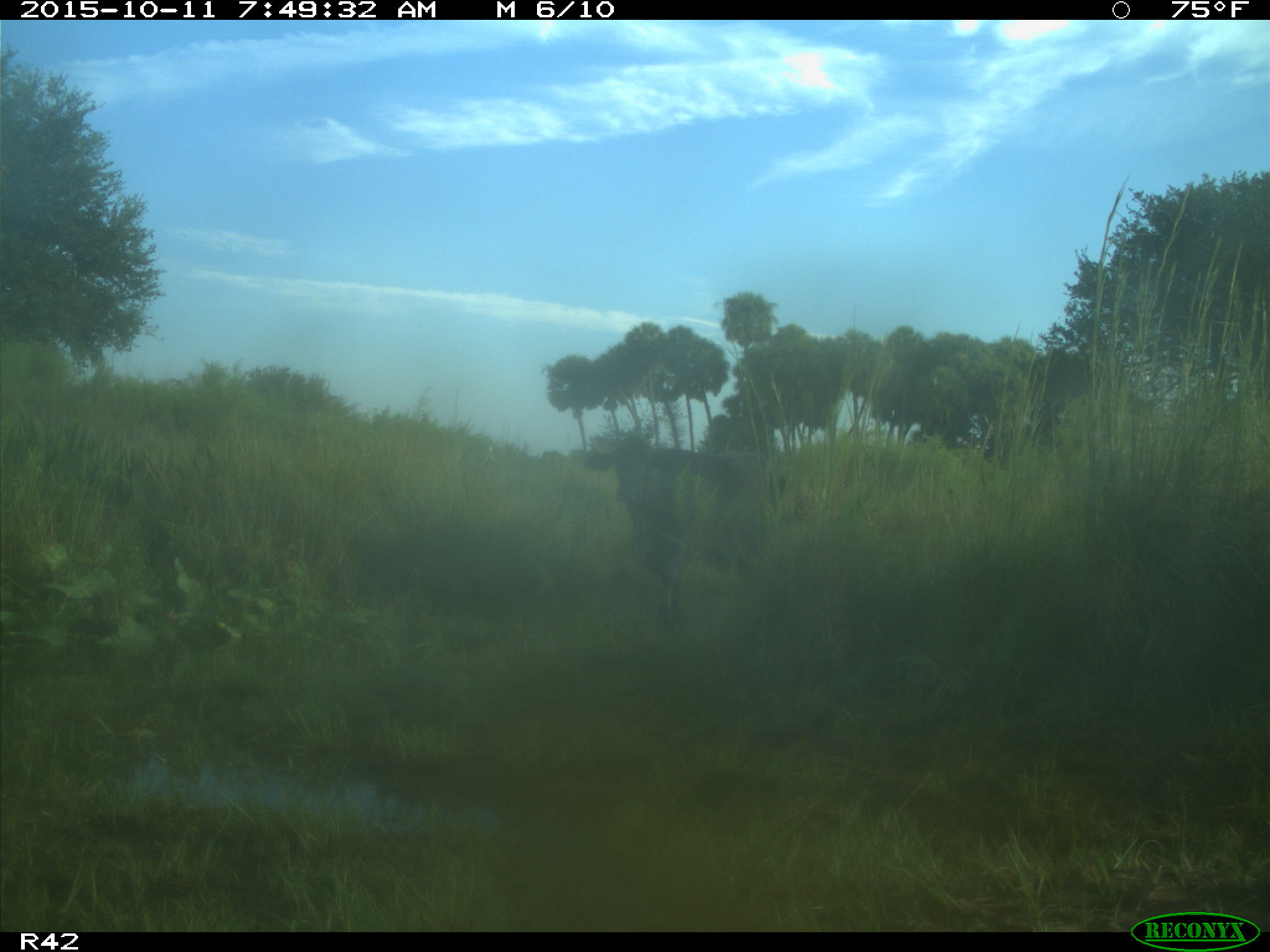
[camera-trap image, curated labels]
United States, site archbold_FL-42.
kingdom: Animalia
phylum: Chordata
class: Mammalia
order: Artiodactyla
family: Bovidae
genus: Bos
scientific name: Bos taurus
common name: domestic cow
Bos taurus (domestic cow).